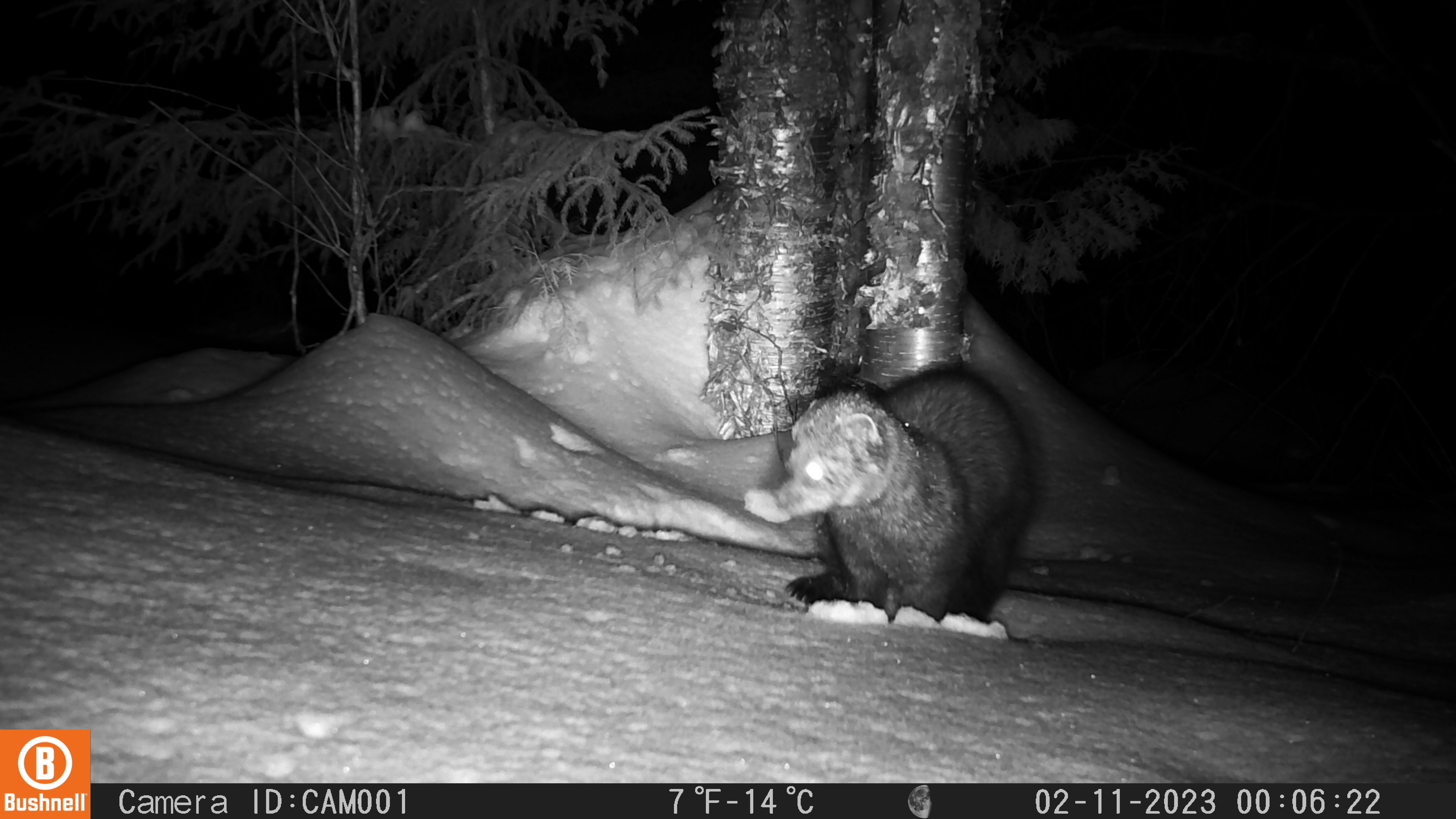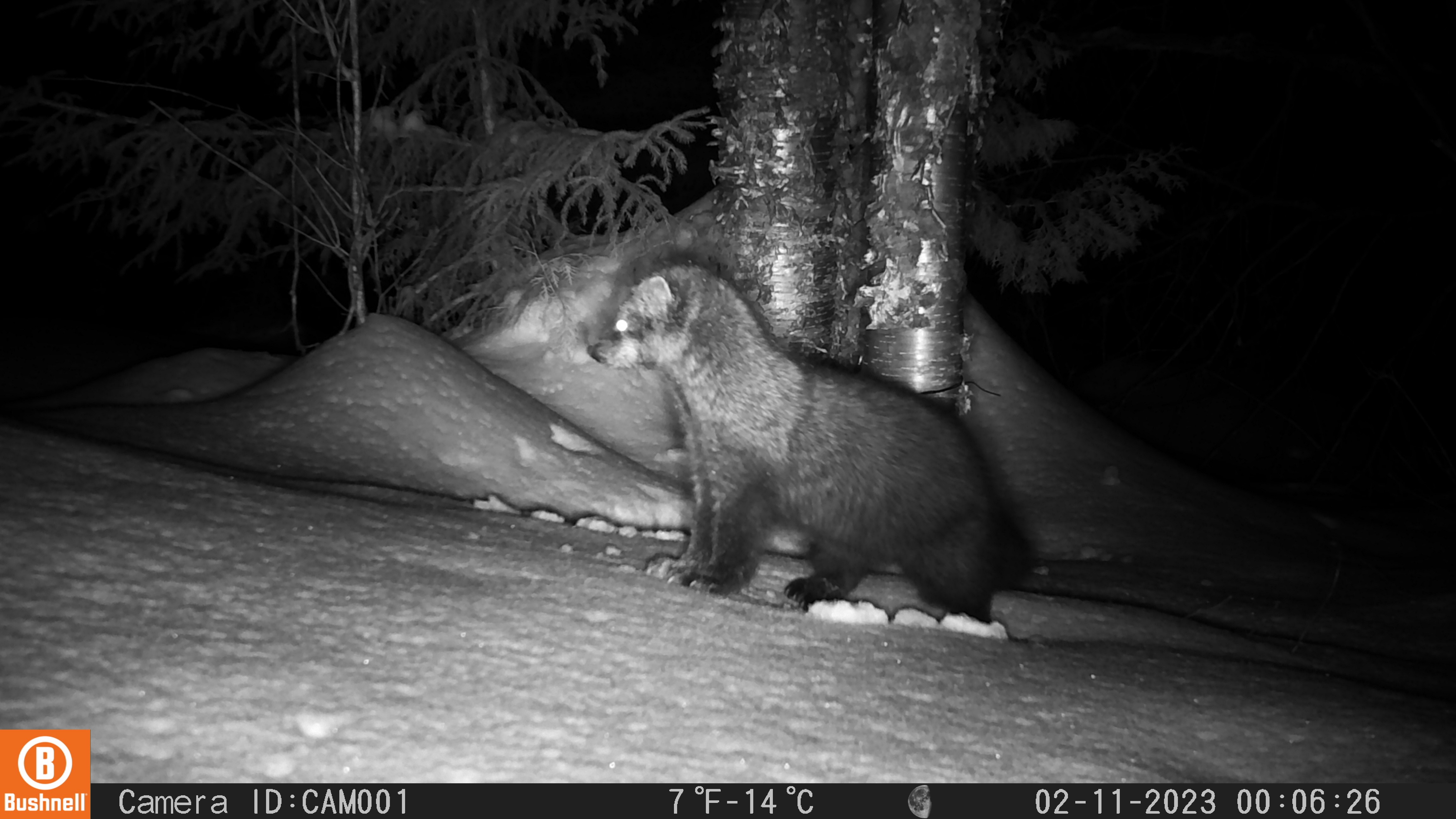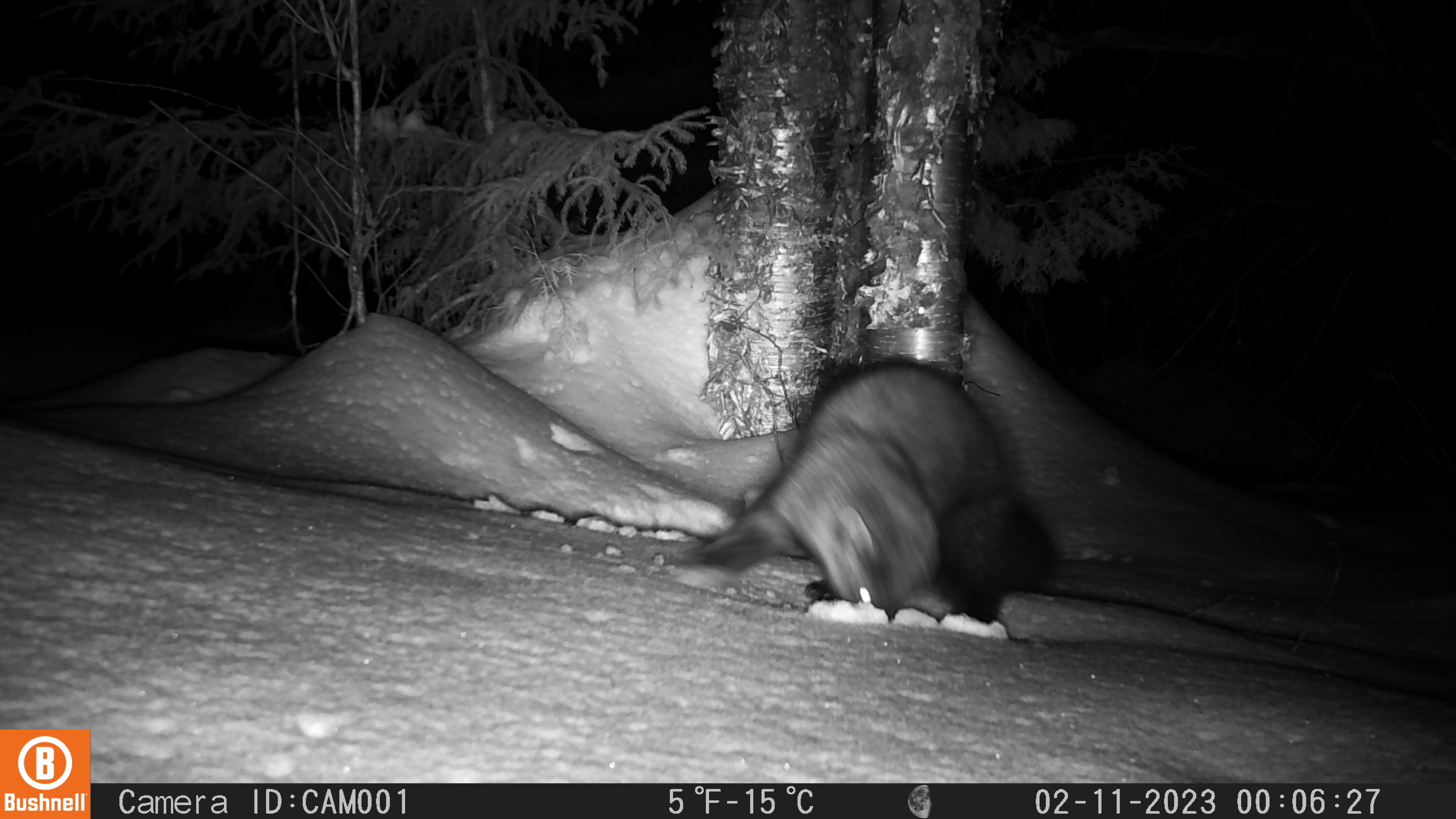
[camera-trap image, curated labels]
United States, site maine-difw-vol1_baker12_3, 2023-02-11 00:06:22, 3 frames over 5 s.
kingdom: Animalia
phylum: Chordata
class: Mammalia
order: Carnivora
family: Mustelidae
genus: Pekania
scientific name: Pekania pennanti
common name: fisher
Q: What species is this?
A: Fisher (Pekania pennanti).